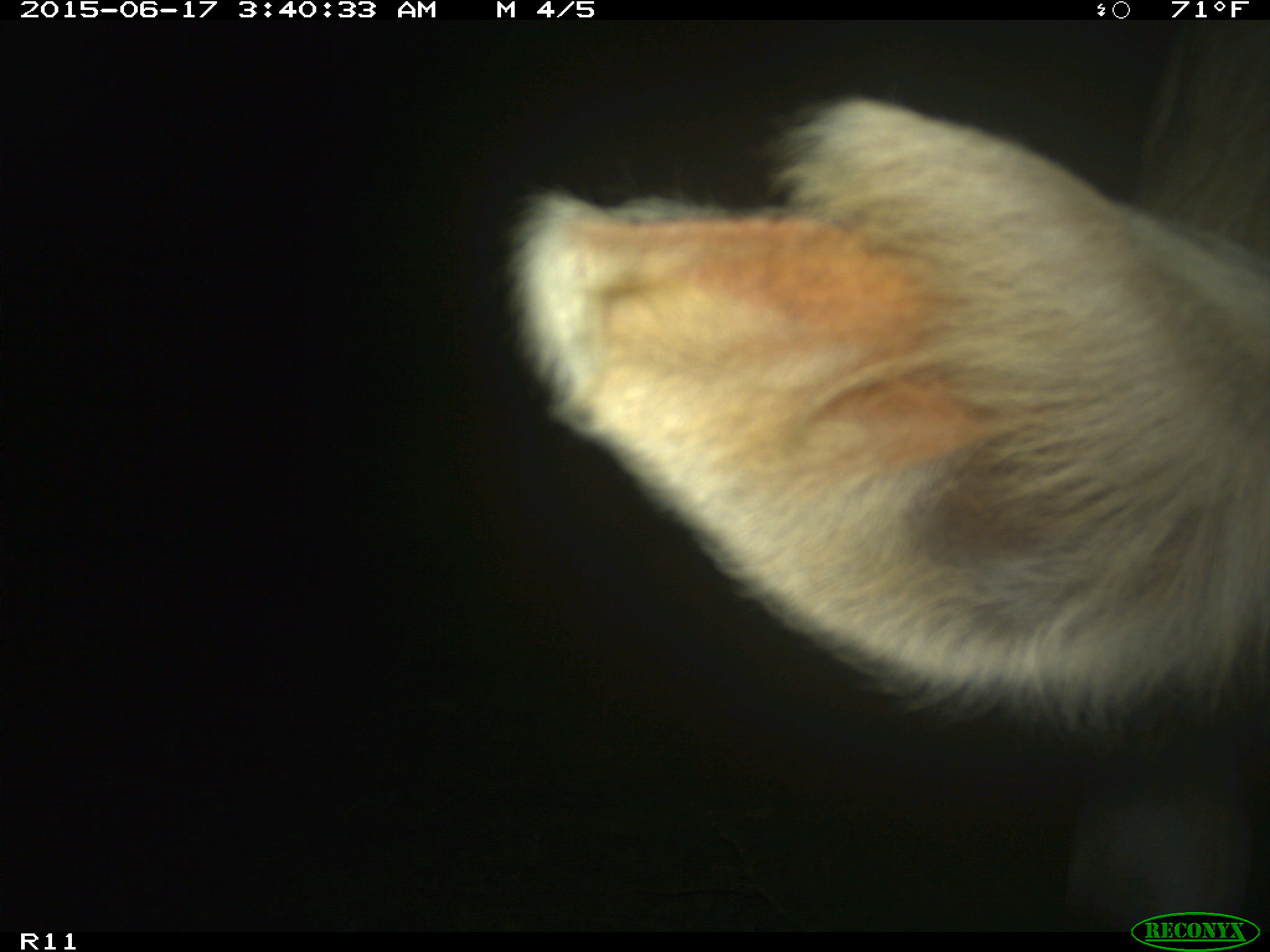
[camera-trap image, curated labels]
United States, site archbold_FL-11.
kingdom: Animalia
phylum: Chordata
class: Mammalia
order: Artiodactyla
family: Bovidae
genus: Bos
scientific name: Bos taurus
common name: domestic cow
Bos taurus (domestic cow).